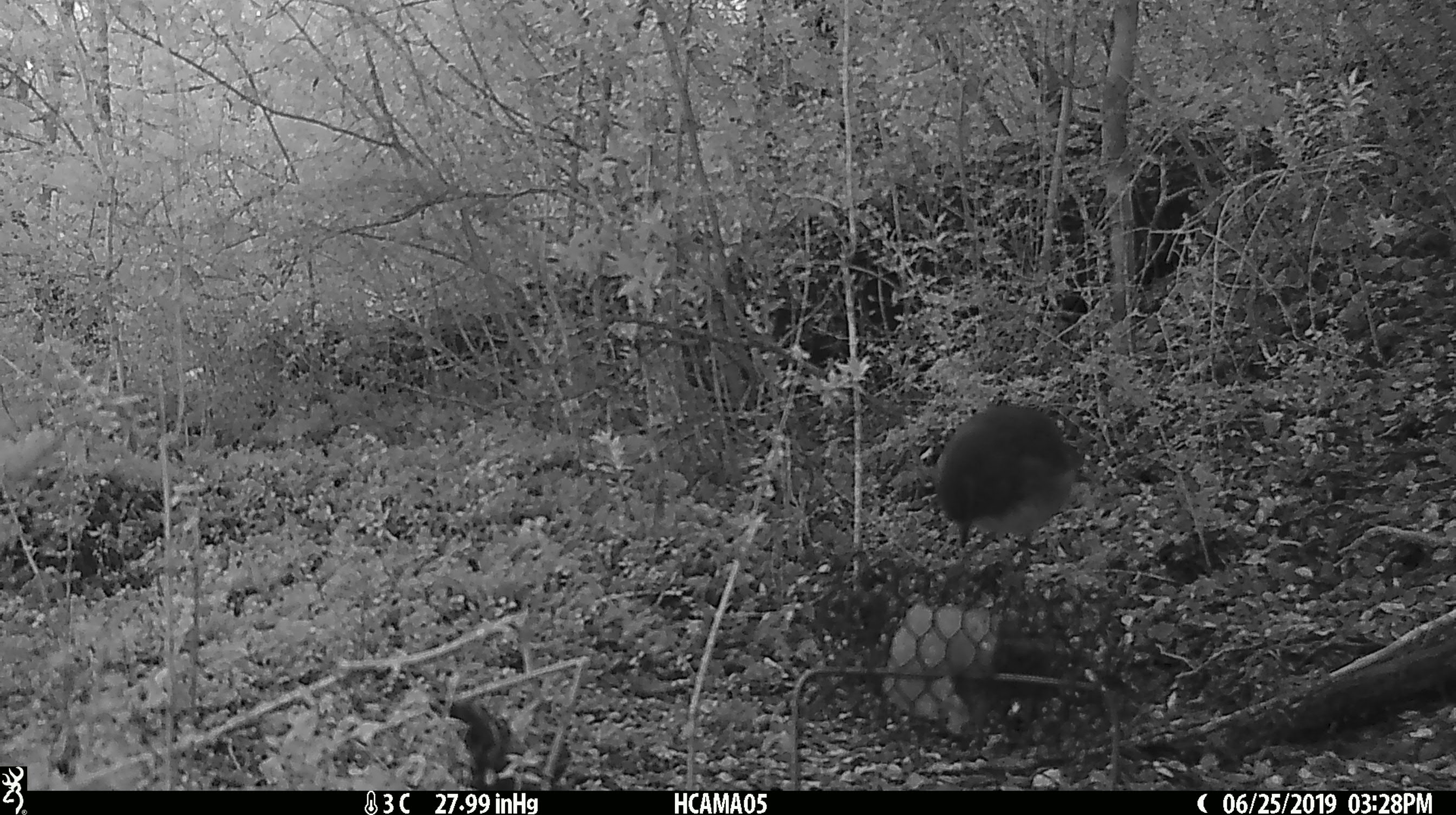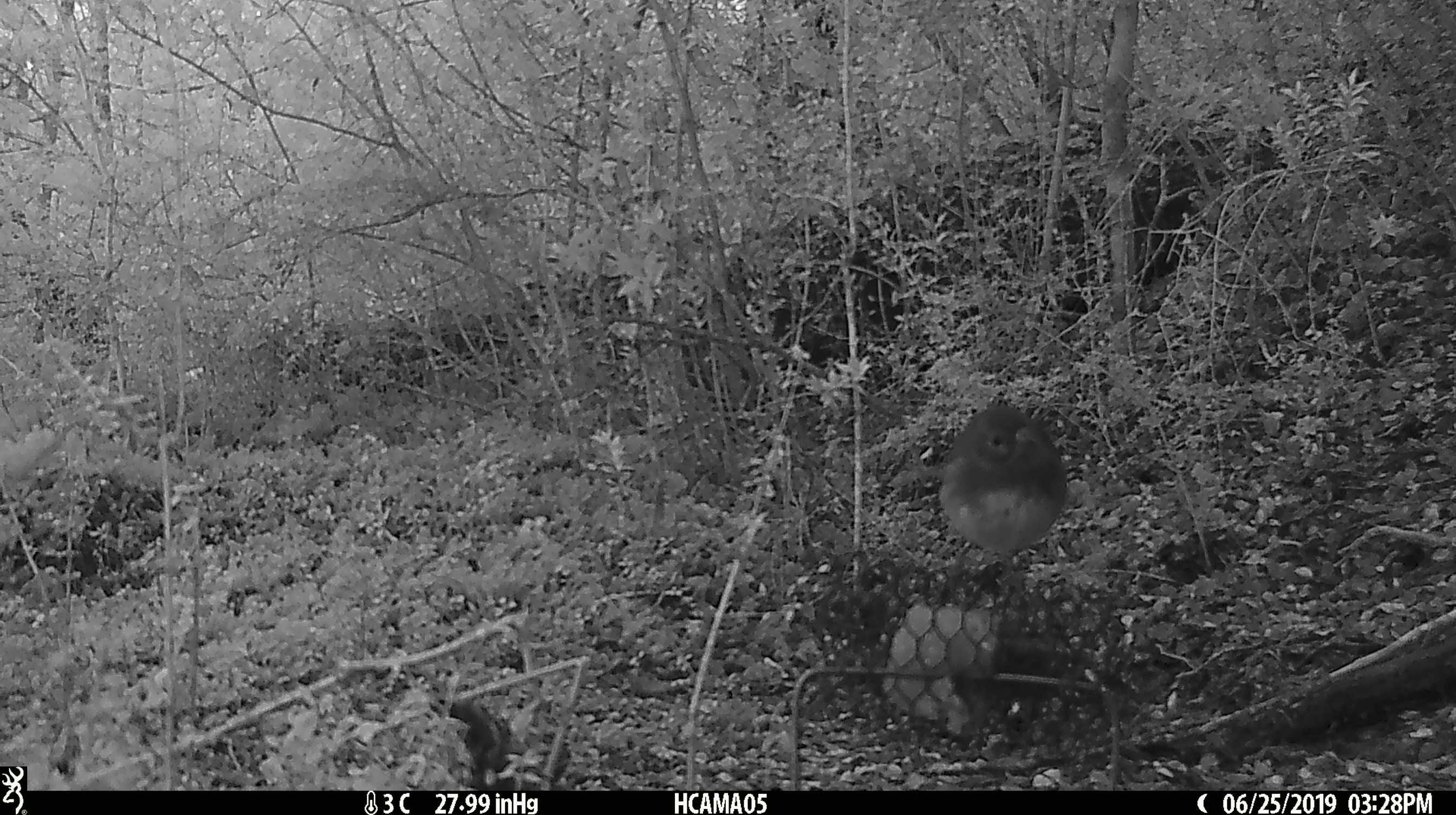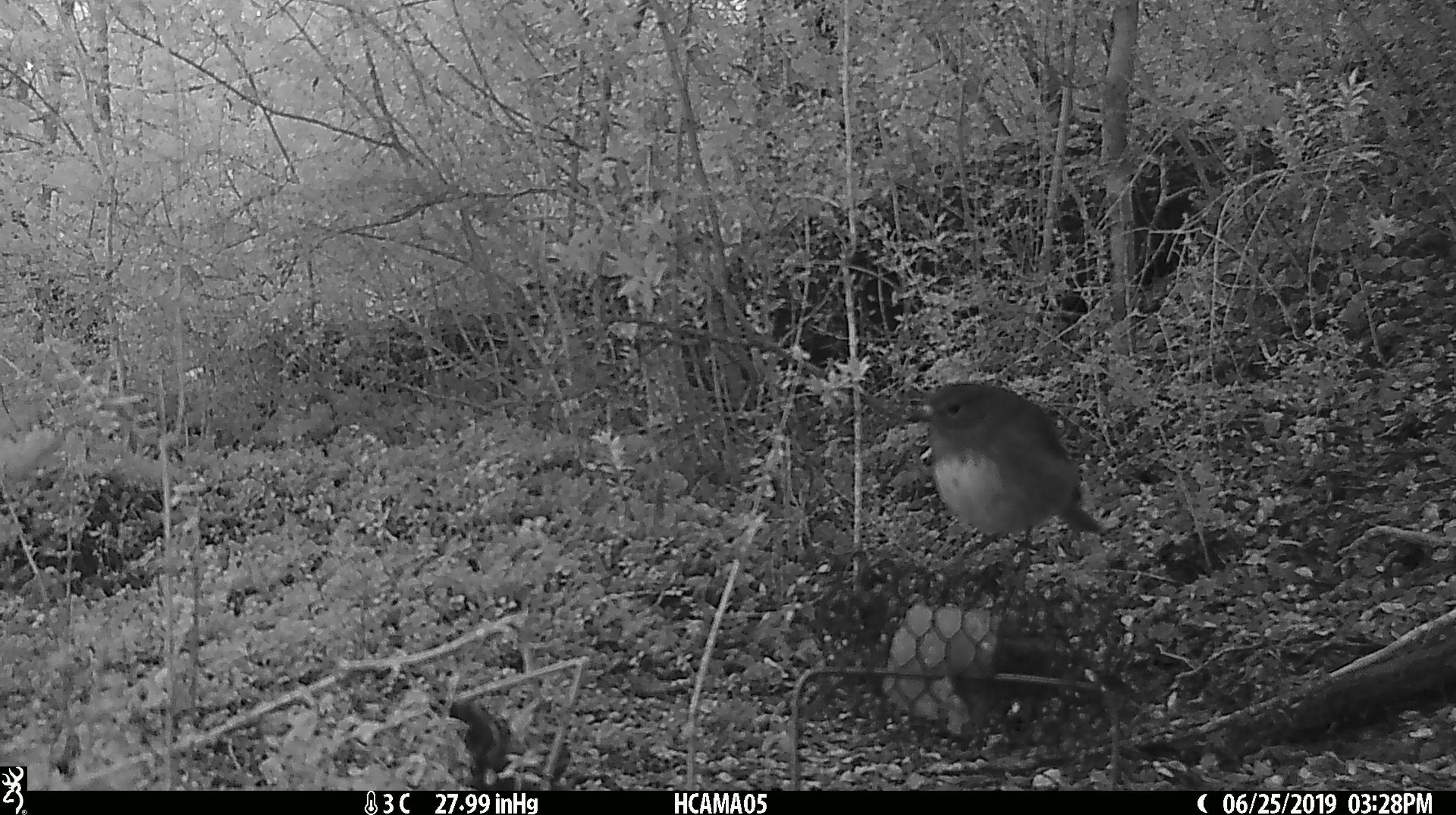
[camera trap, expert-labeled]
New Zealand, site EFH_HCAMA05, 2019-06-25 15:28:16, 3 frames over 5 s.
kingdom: Animalia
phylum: Chordata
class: Aves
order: Passeriformes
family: Petroicidae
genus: Petroica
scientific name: Petroica australis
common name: new zealand robin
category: robin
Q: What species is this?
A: Robin (new zealand robin) (Petroica australis).